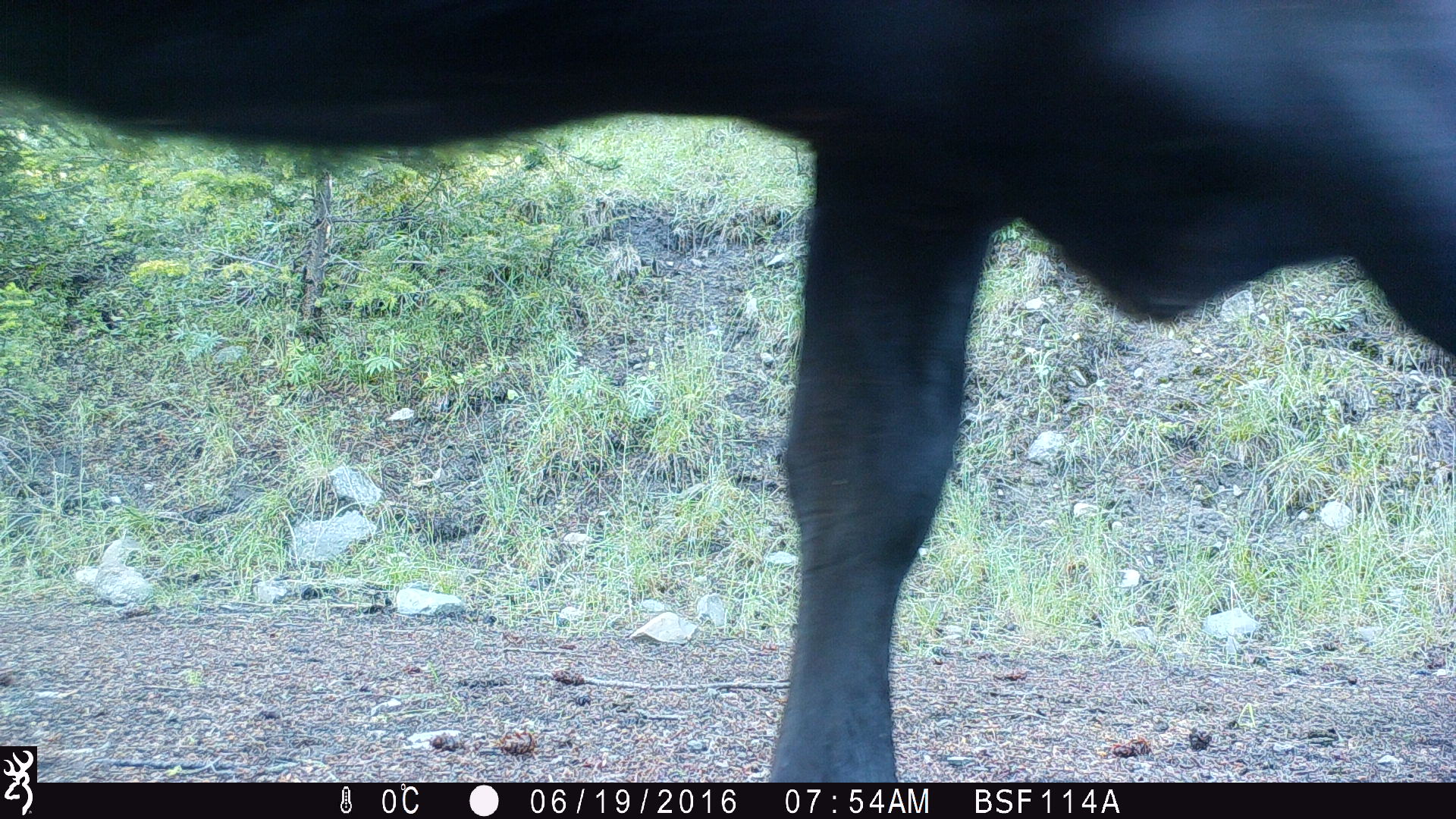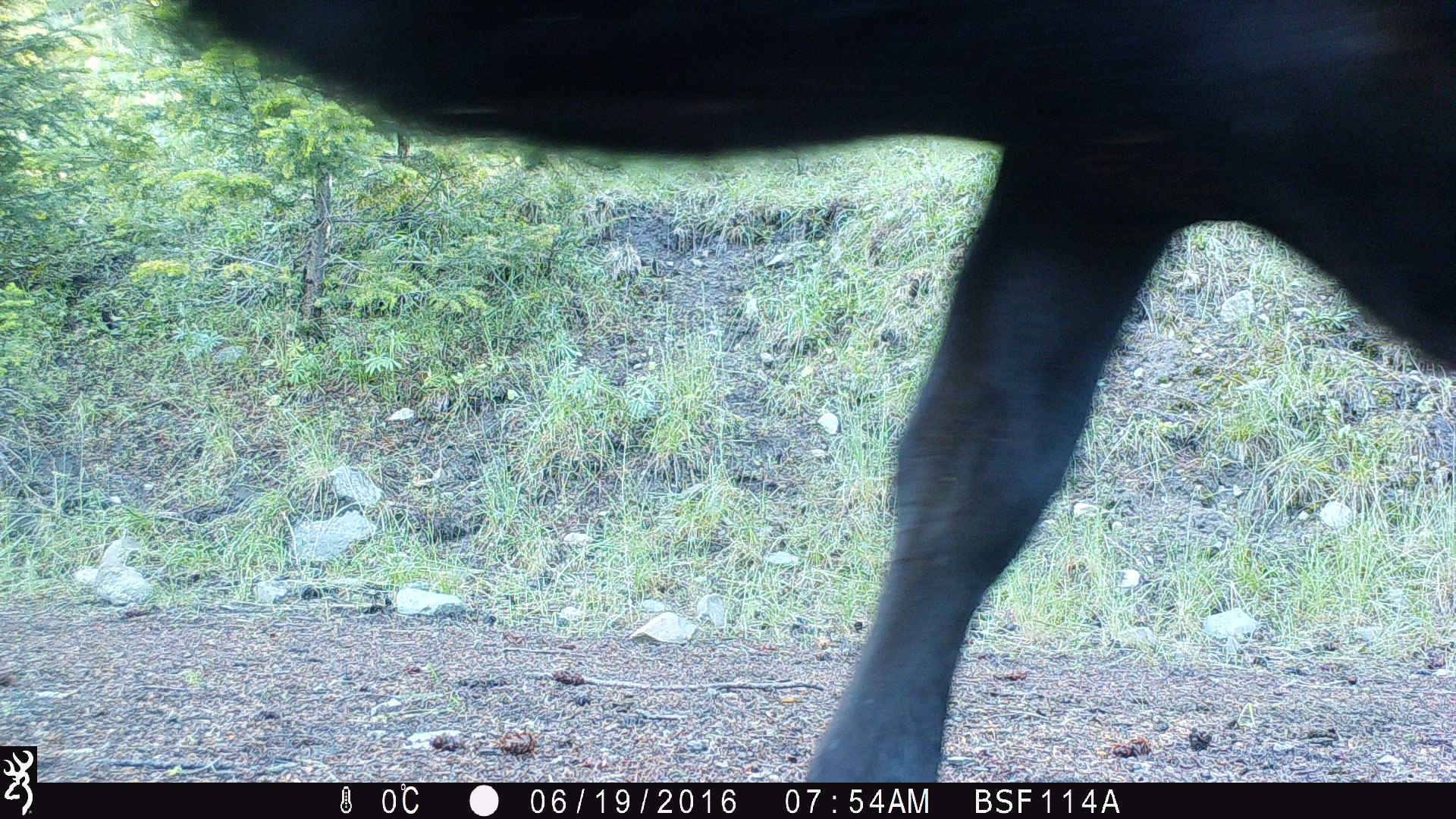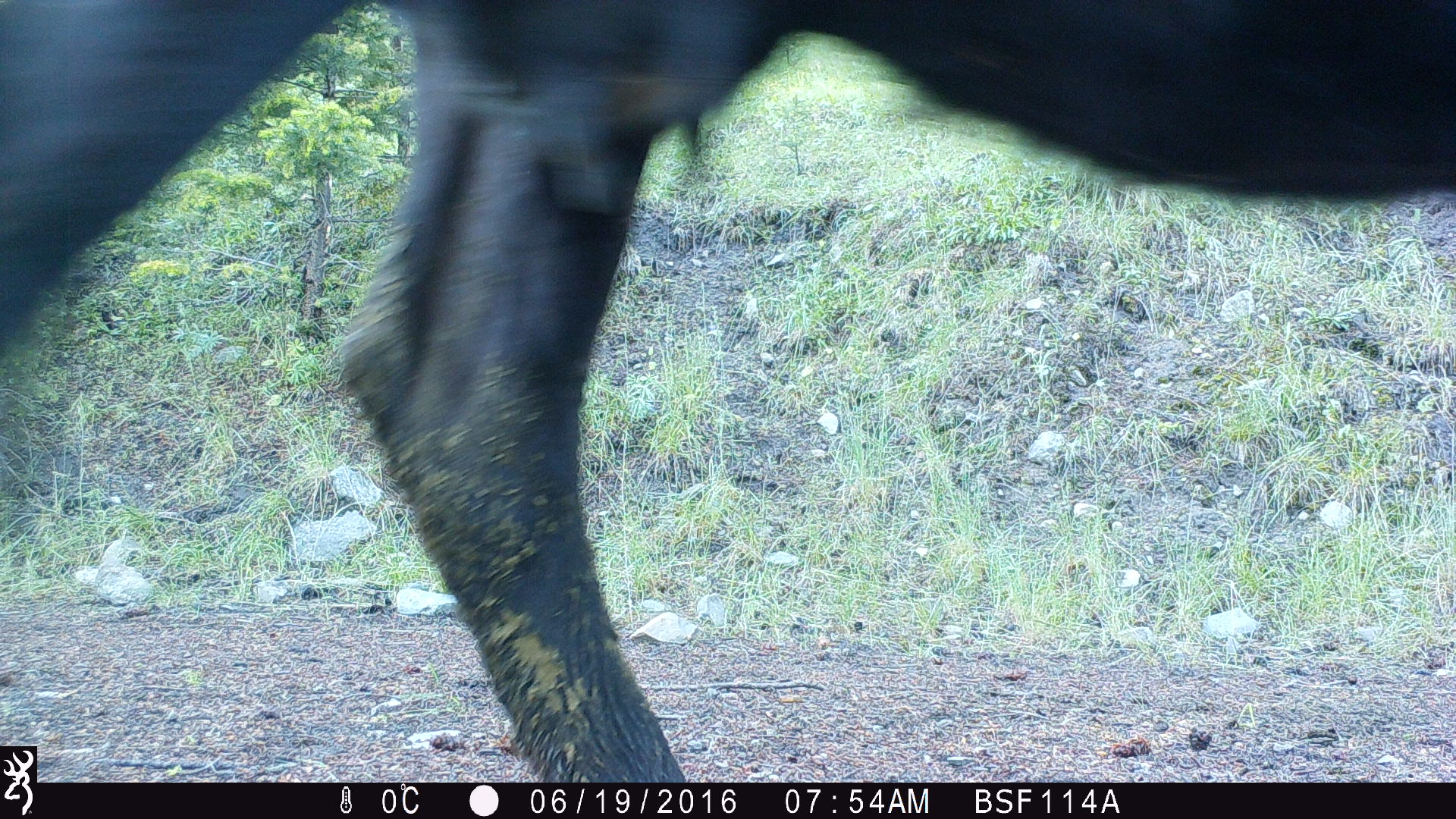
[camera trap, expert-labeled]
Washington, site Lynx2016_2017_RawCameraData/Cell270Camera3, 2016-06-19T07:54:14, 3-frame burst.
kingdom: Animalia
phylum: Chordata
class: Mammalia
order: Artiodactyla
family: Bovidae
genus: Bos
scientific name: Bos taurus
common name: domestic cattle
Domestic cattle (Bos taurus). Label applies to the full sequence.